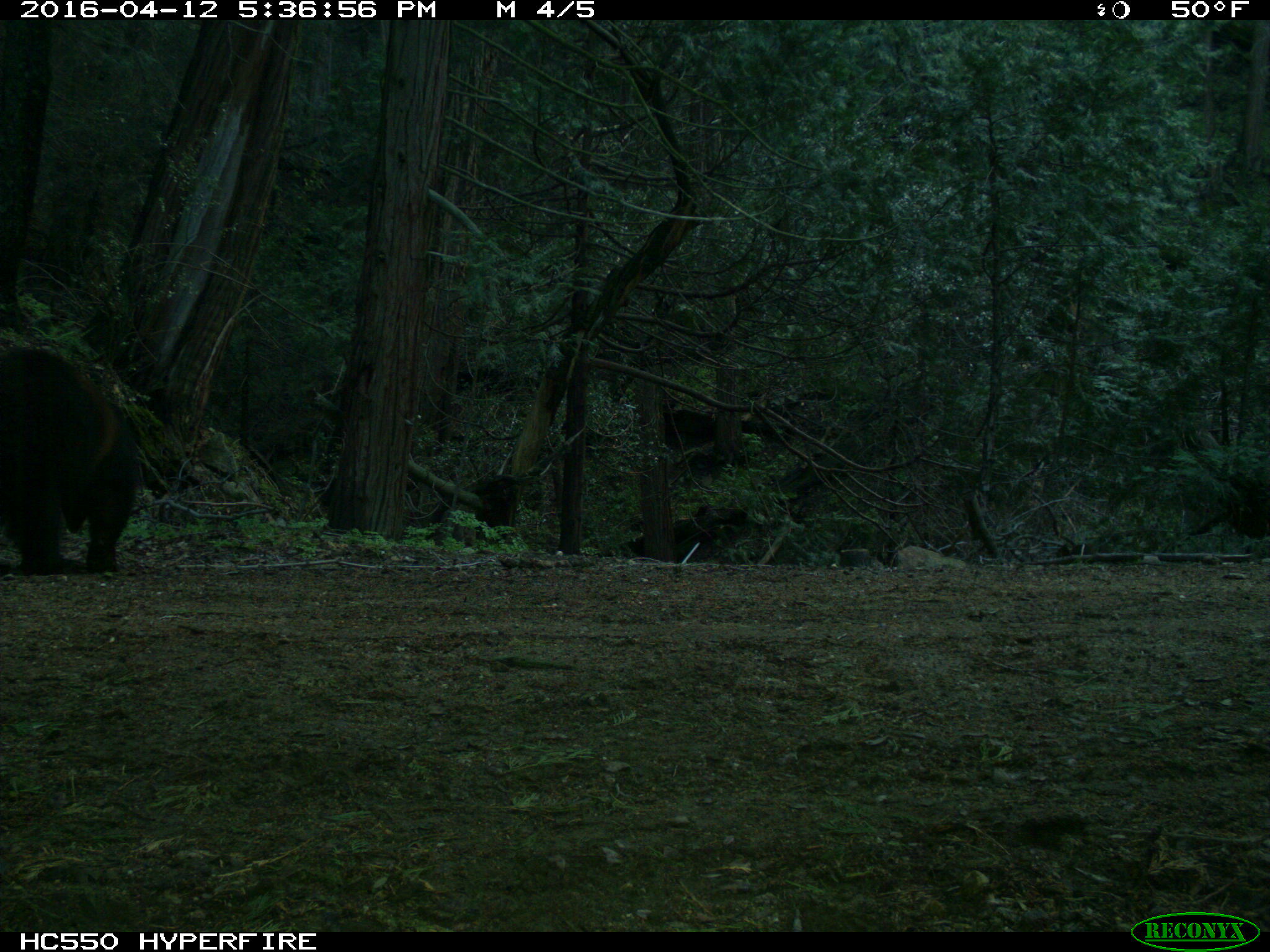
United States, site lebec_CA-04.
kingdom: Animalia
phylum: Chordata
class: Mammalia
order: Carnivora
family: Ursidae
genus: Ursus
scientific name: Ursus americanus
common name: american black bear